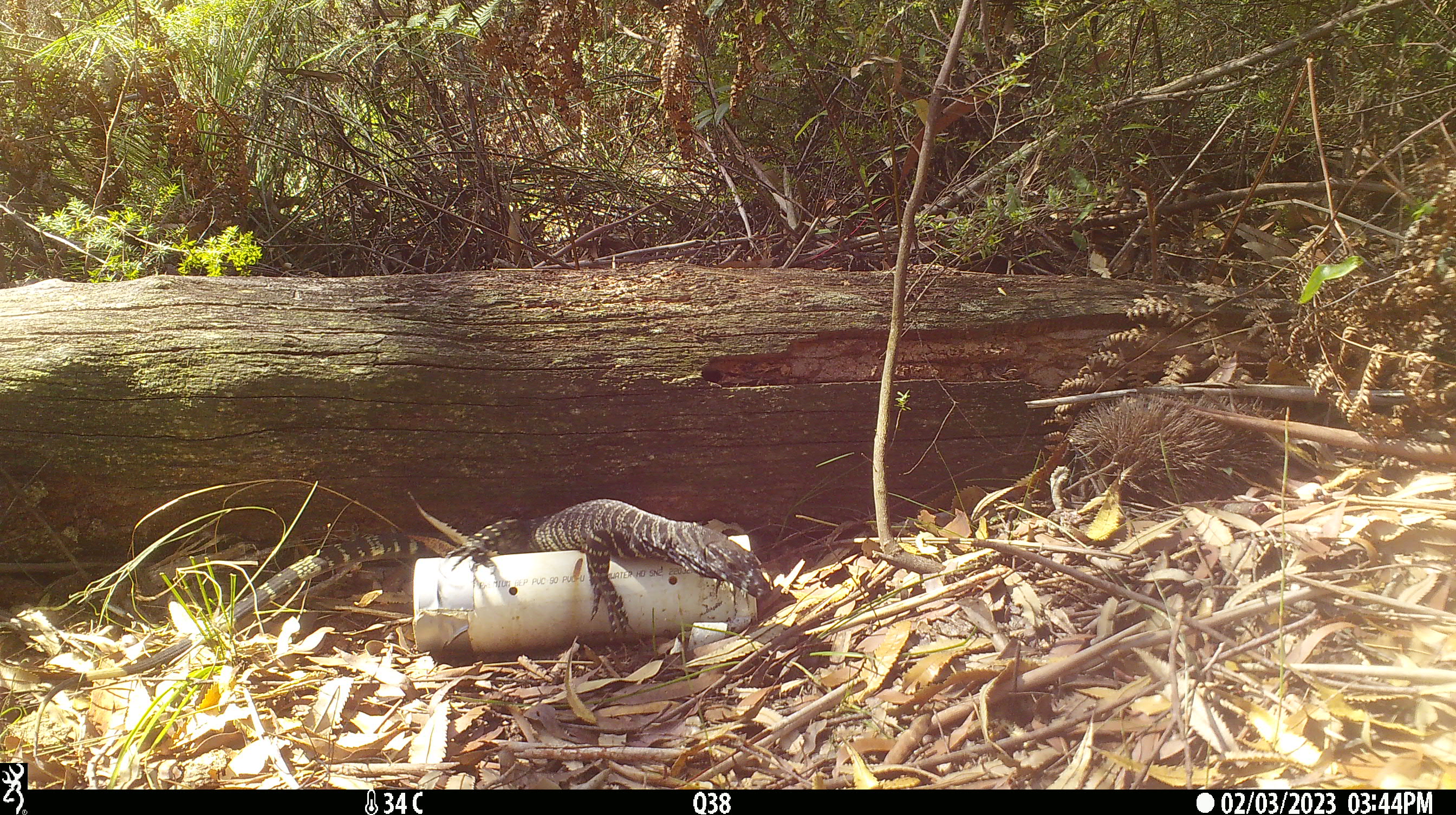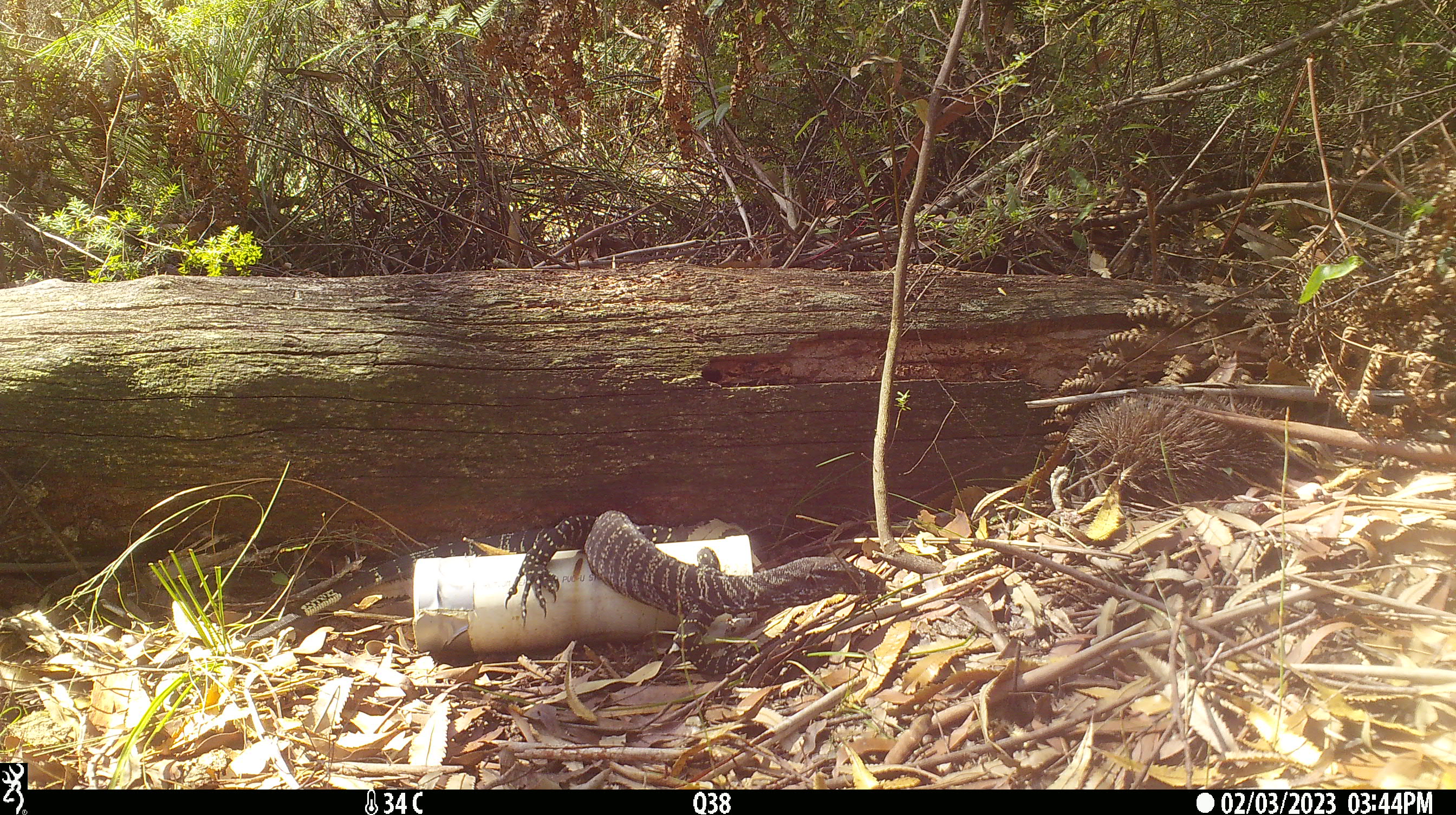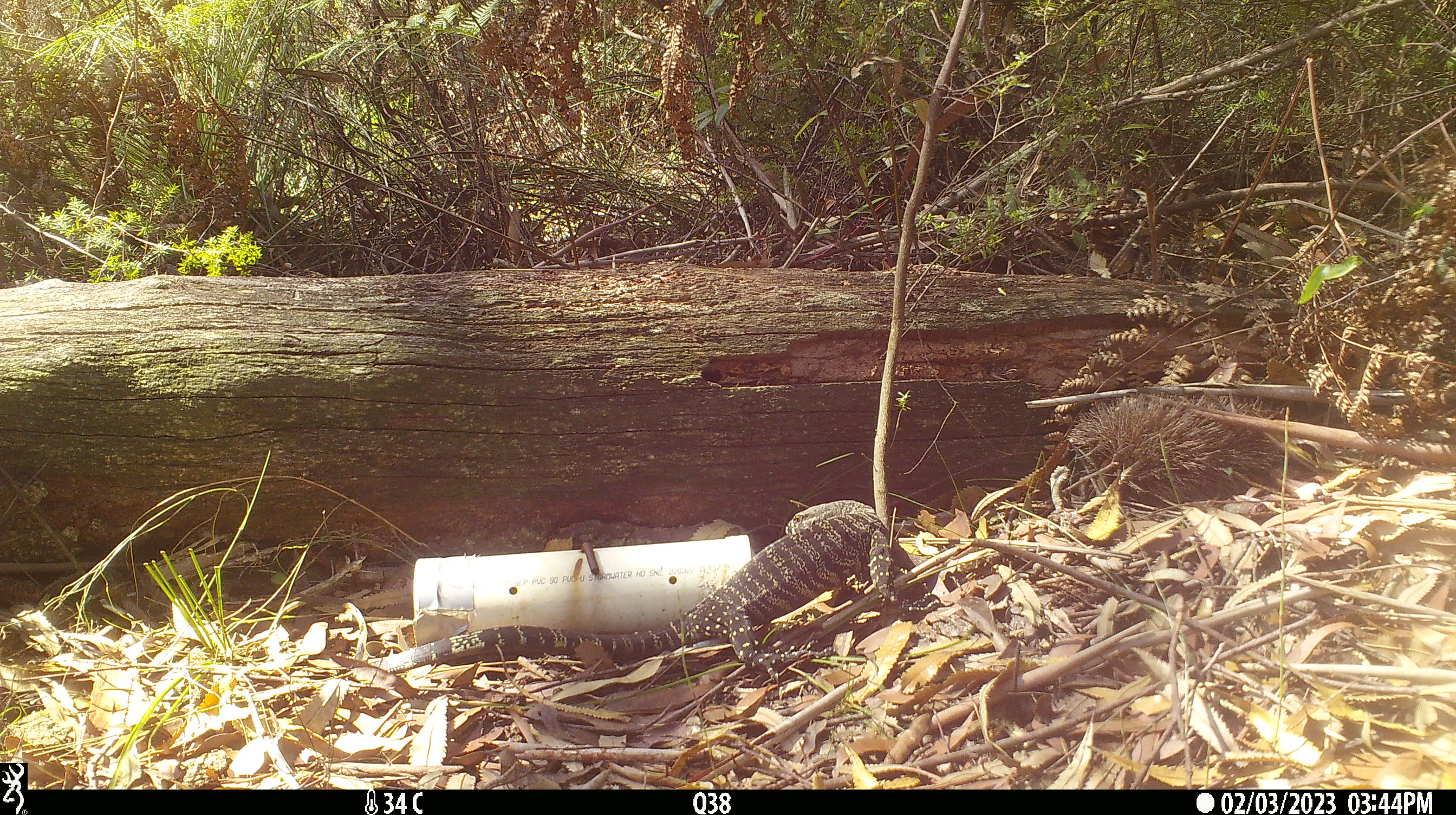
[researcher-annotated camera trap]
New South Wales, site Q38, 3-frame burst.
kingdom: Animalia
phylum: Chordata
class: Reptilia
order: Squamata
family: Varanidae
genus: Varanus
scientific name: Varanus varius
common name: lace monitor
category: goanna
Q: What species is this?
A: Goanna (lace monitor) (Varanus varius).